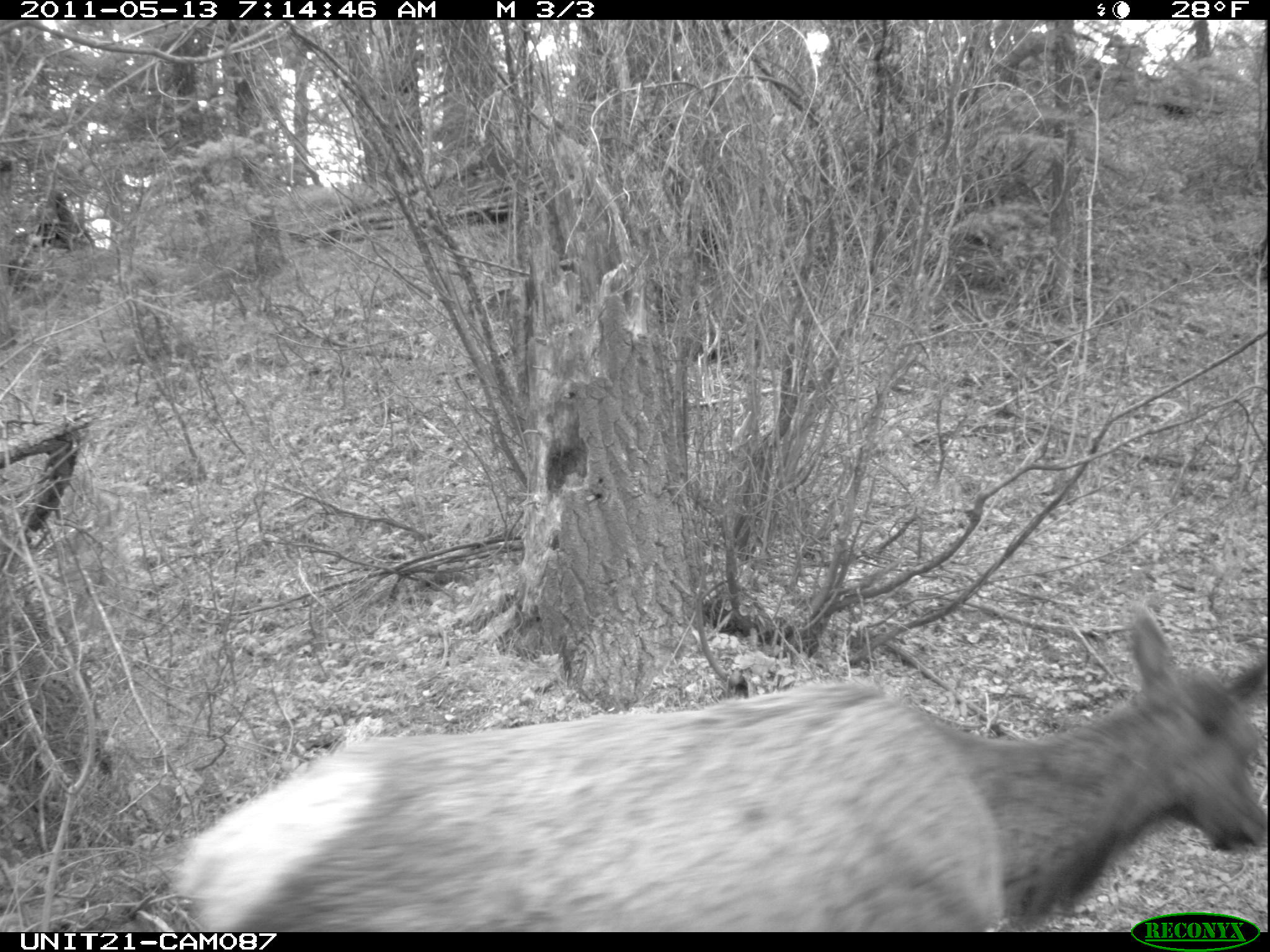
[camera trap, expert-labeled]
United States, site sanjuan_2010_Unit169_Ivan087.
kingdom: Animalia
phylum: Chordata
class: Mammalia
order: Artiodactyla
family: Cervidae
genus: Cervus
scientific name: Cervus elaphus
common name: red deer